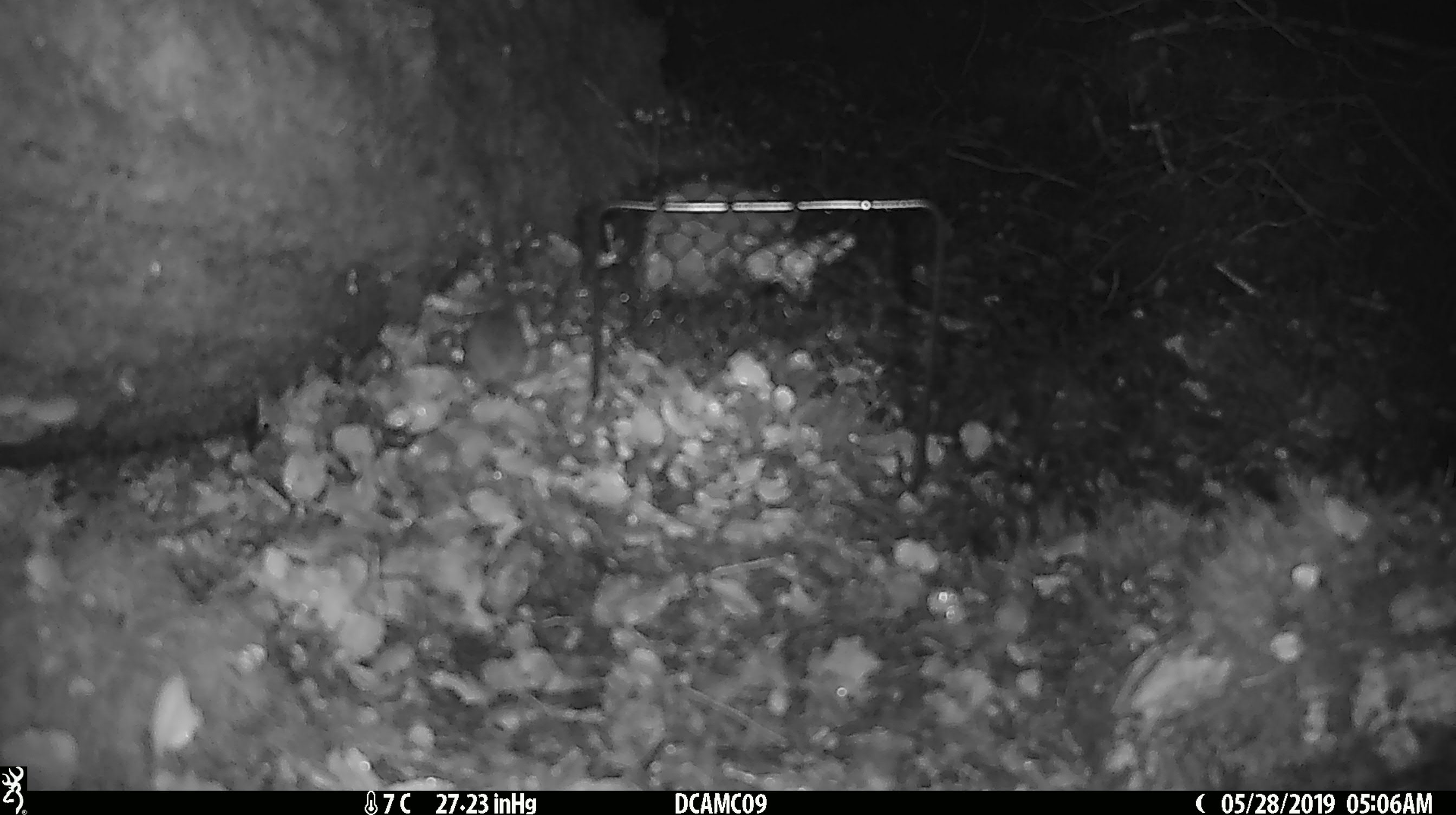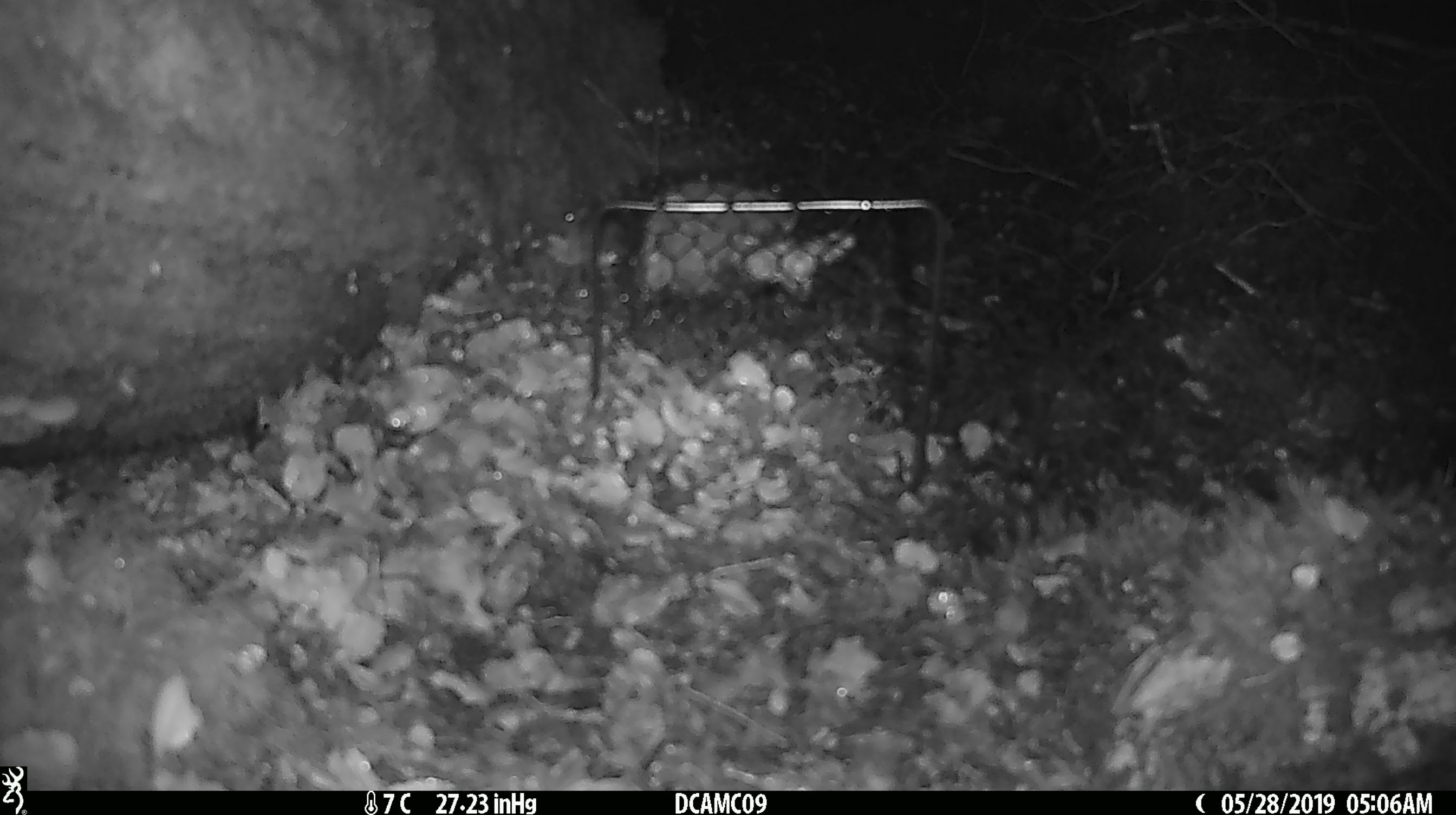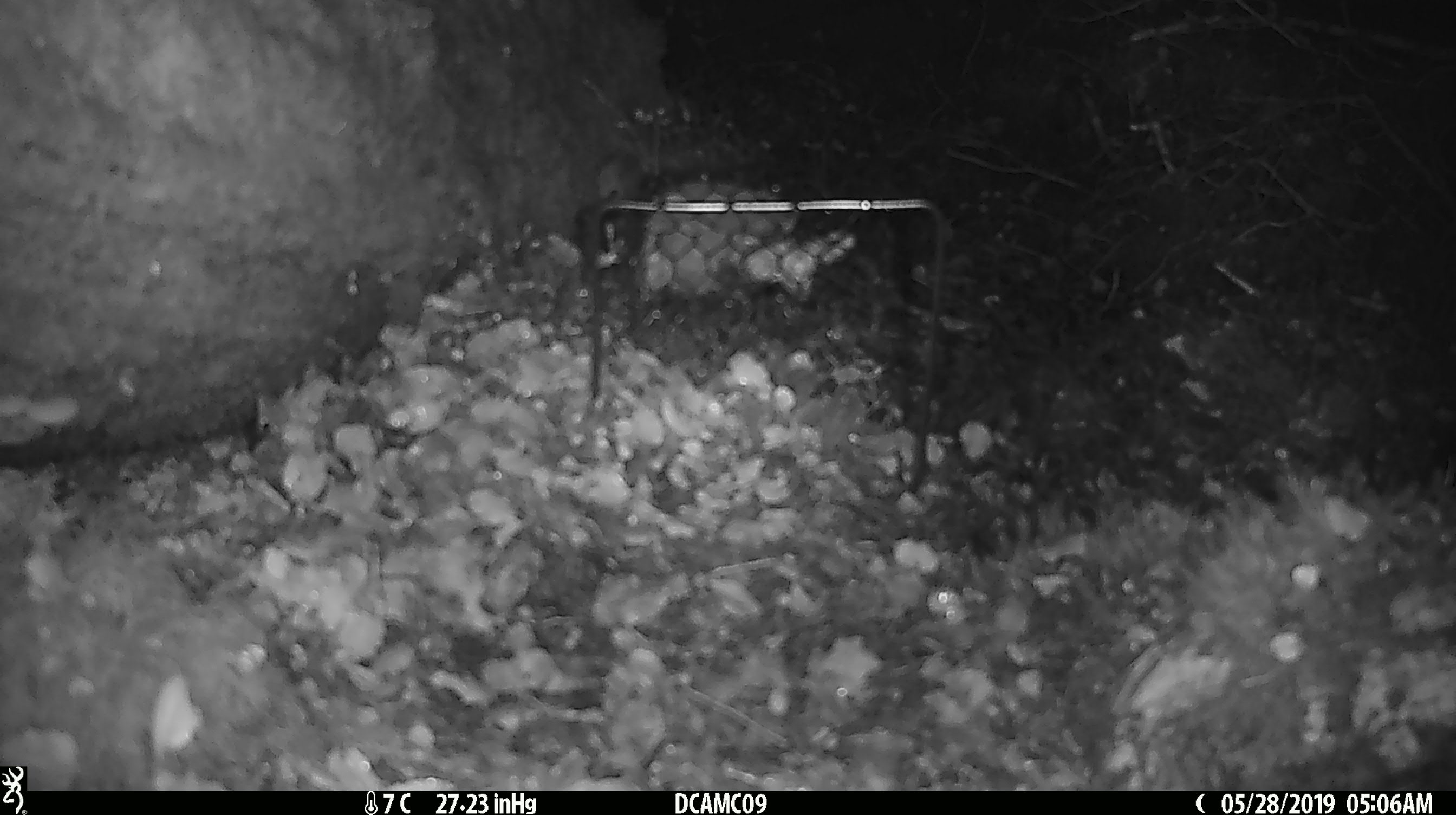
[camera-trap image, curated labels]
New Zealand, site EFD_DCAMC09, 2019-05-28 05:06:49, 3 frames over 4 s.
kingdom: Animalia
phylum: Chordata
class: Mammalia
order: Rodentia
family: Muridae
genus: Mus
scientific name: Mus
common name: mouse